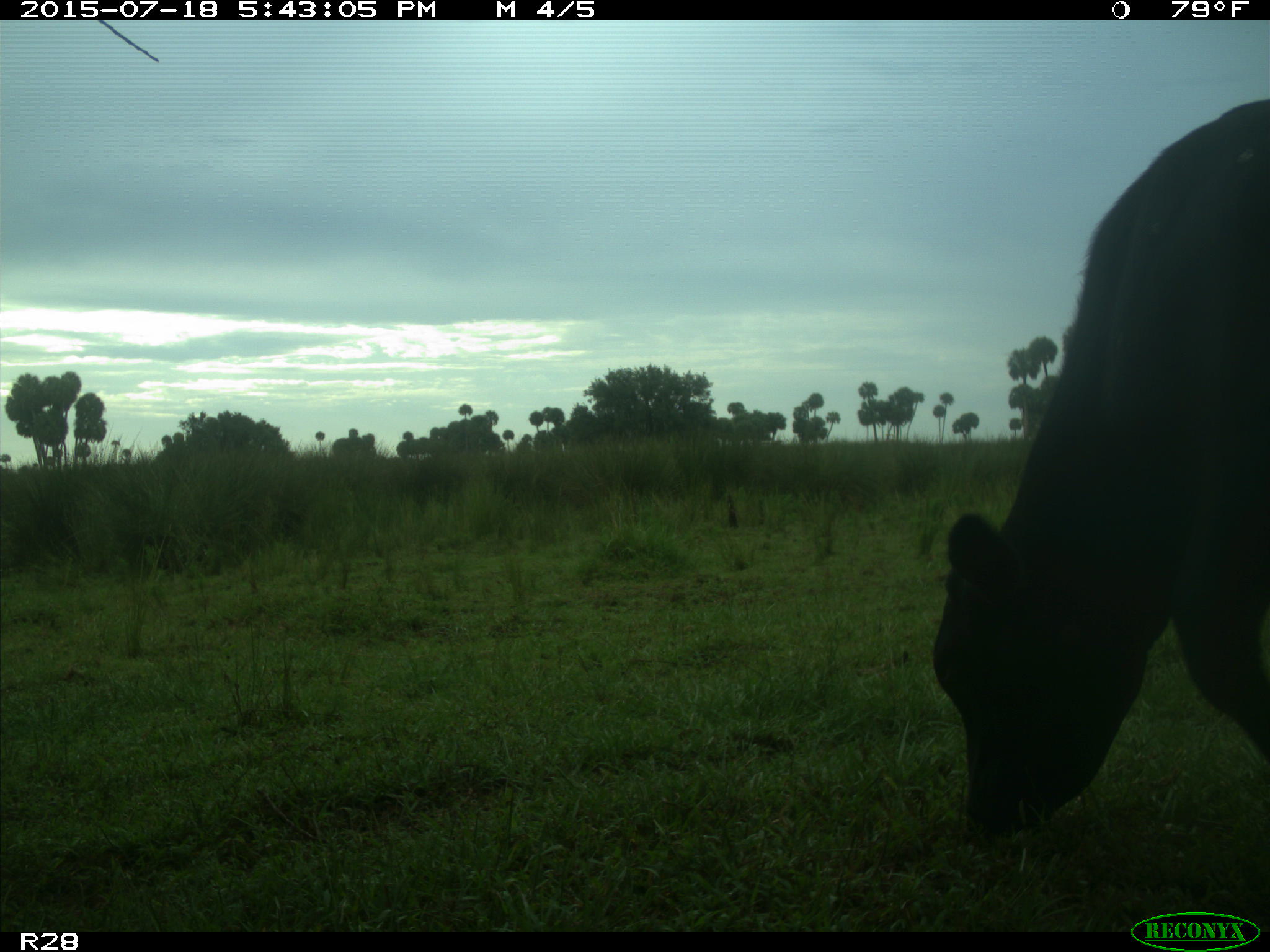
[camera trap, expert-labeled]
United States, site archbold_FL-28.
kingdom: Animalia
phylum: Chordata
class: Mammalia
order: Artiodactyla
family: Bovidae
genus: Bos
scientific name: Bos taurus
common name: domestic cow